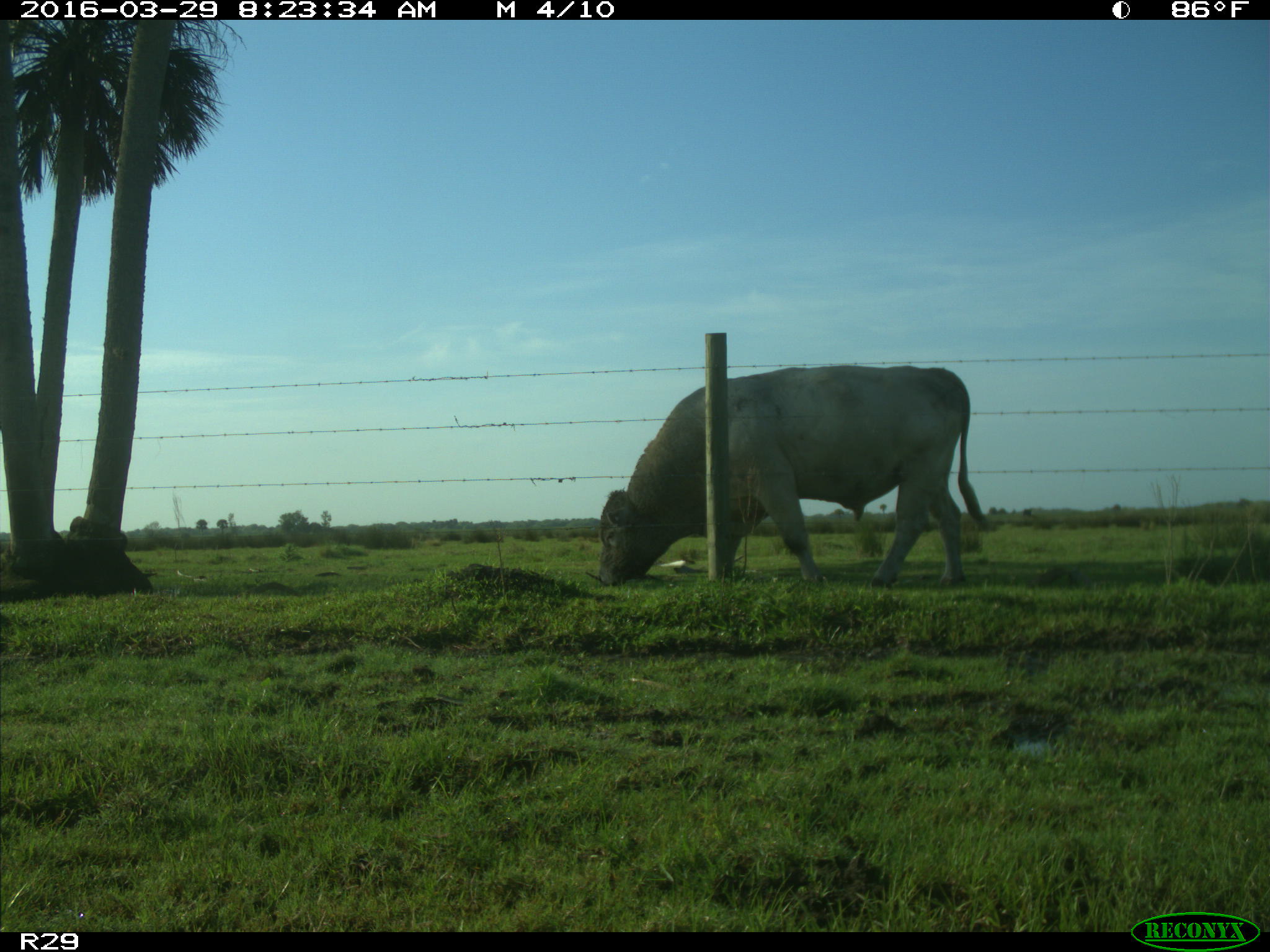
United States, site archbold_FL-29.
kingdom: Animalia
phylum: Chordata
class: Mammalia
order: Artiodactyla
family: Bovidae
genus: Bos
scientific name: Bos taurus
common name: domestic cow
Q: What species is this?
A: Bos taurus (domestic cow).